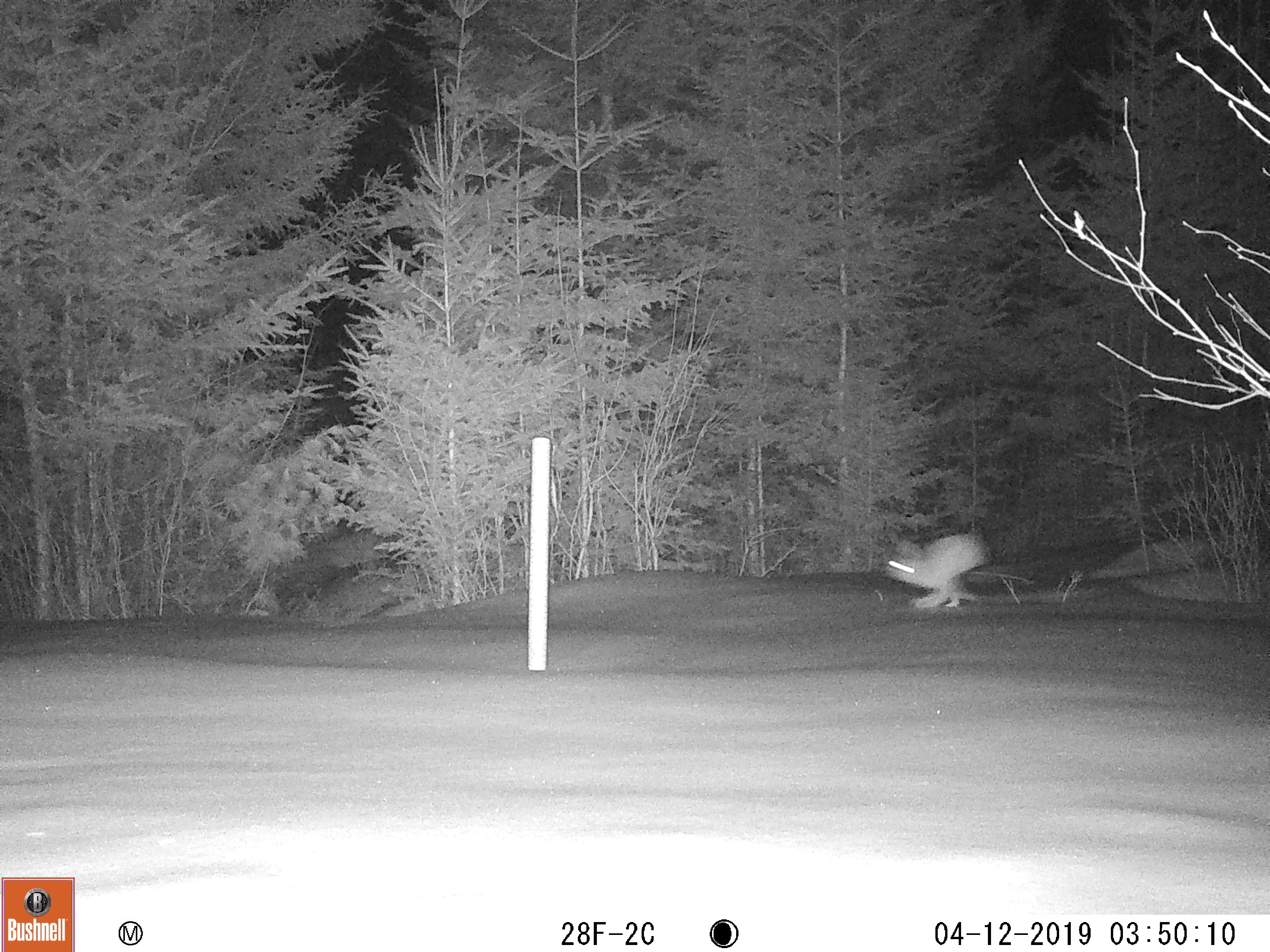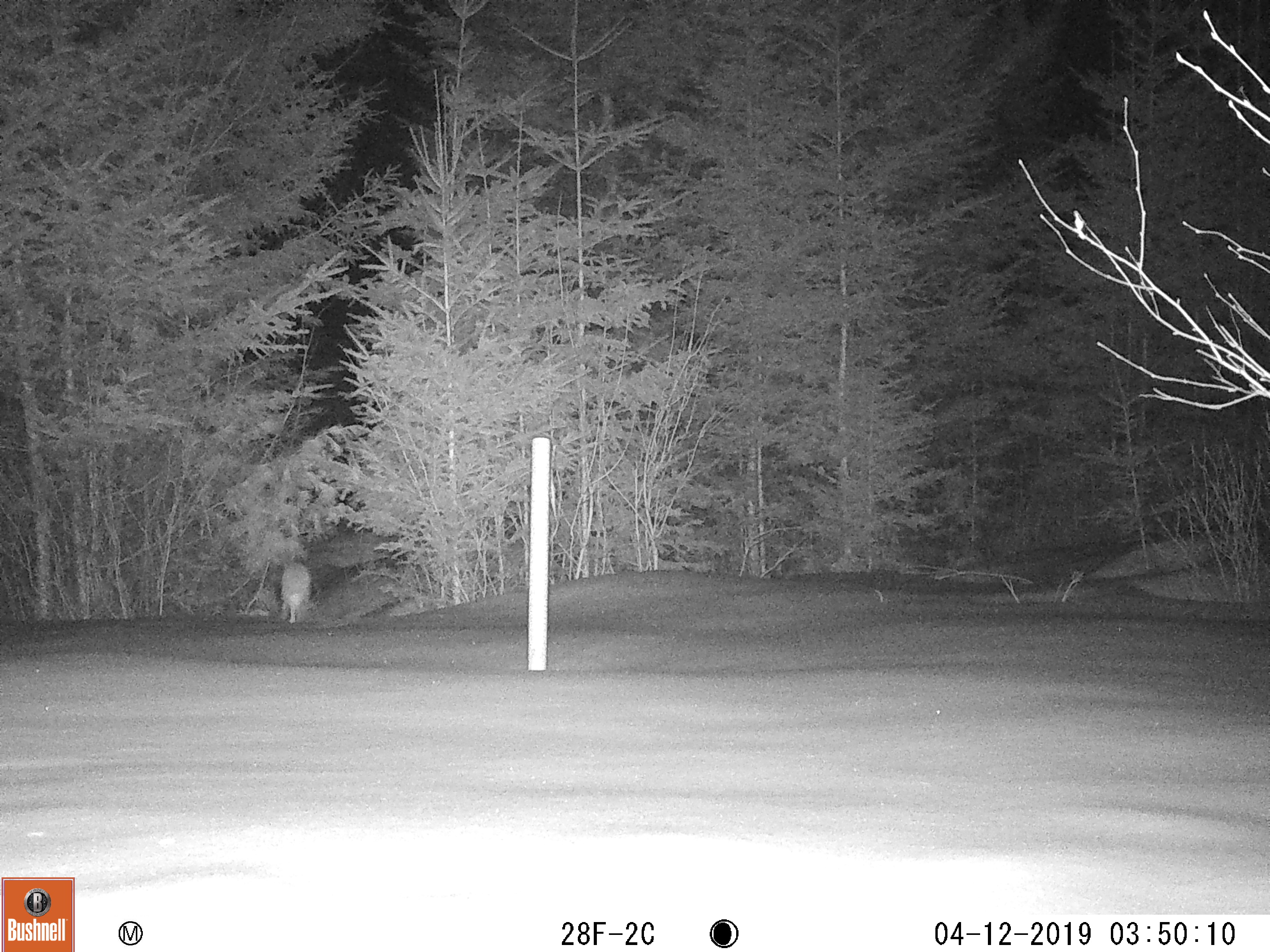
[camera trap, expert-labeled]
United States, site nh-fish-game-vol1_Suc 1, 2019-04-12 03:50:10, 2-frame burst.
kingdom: Animalia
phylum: Chordata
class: Mammalia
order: Lagomorpha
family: Leporidae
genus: Lepus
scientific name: Lepus americanus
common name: snowshoe hare